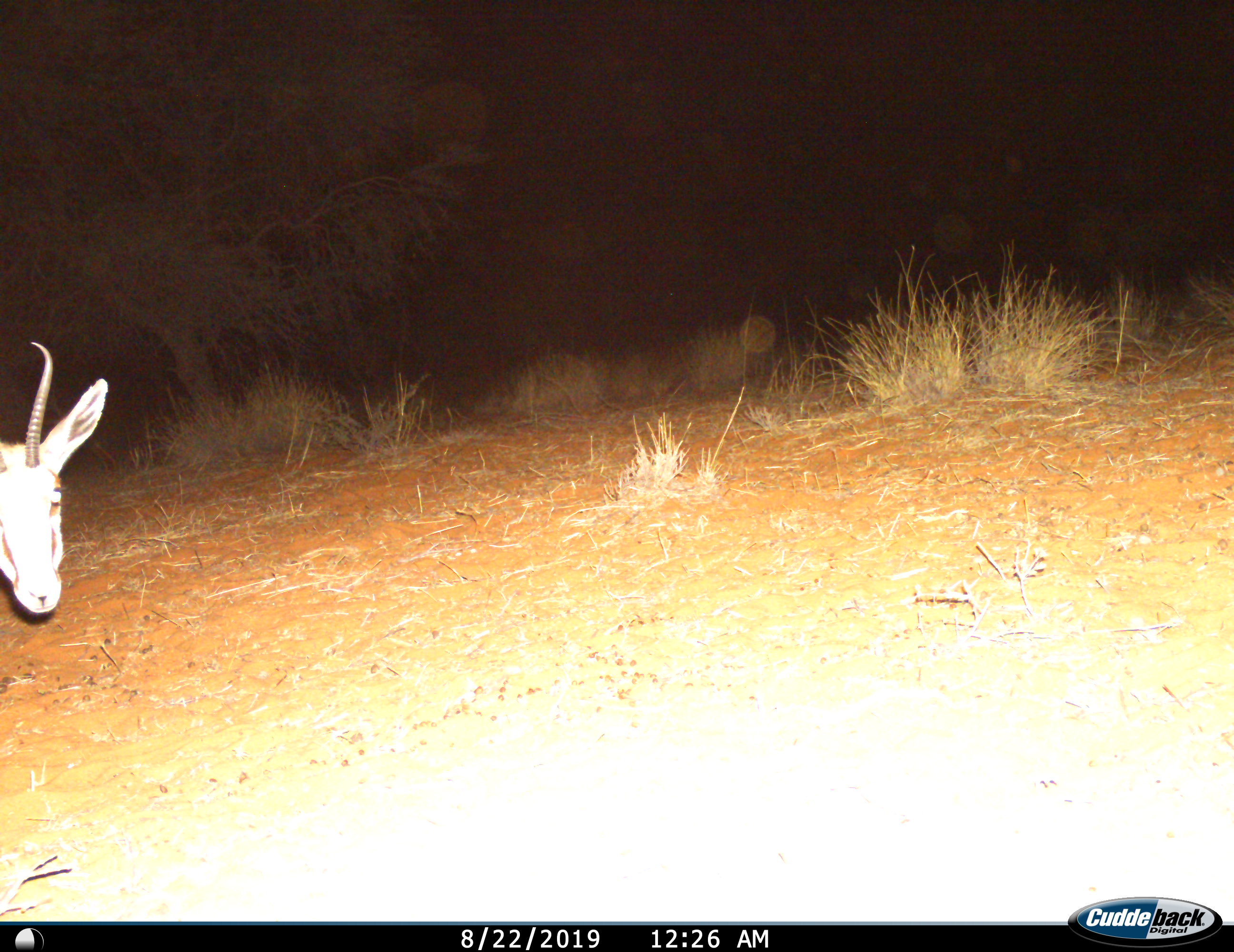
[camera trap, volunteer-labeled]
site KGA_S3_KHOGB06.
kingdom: Animalia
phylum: Chordata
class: Mammalia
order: Artiodactyla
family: Bovidae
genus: Antidorcas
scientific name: Antidorcas marsupialis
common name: springbok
Springbok (Antidorcas marsupialis), count 1. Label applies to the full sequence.